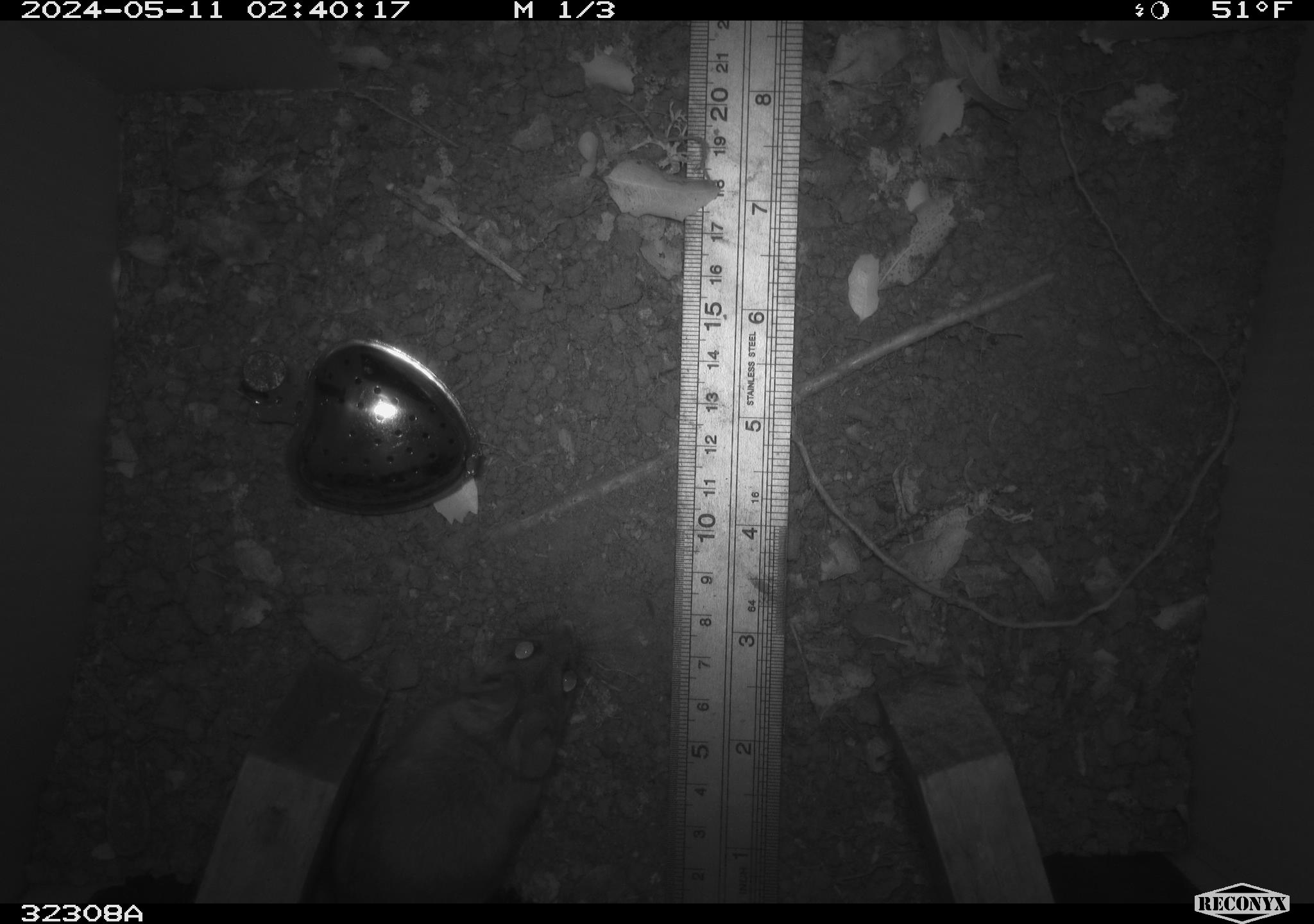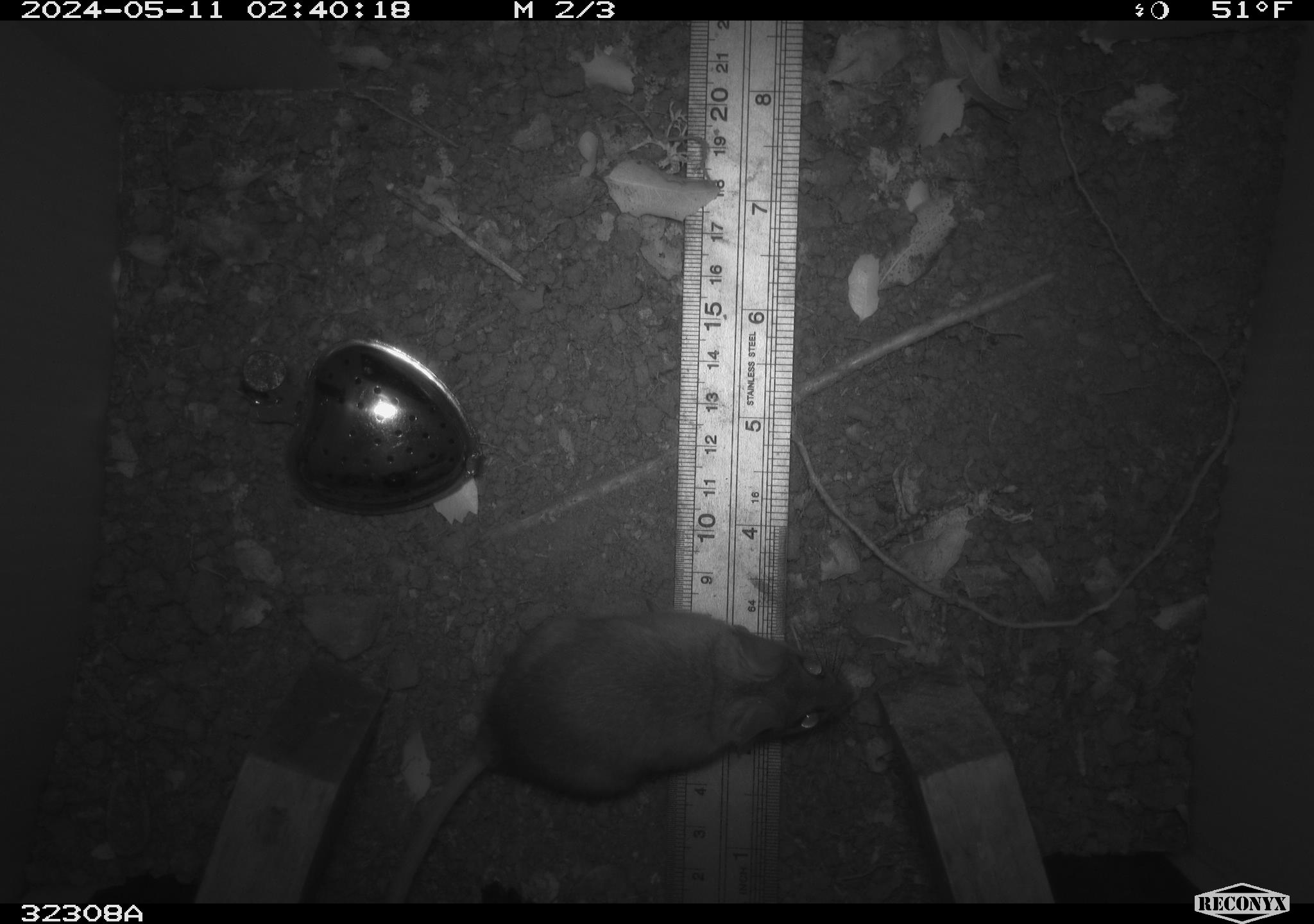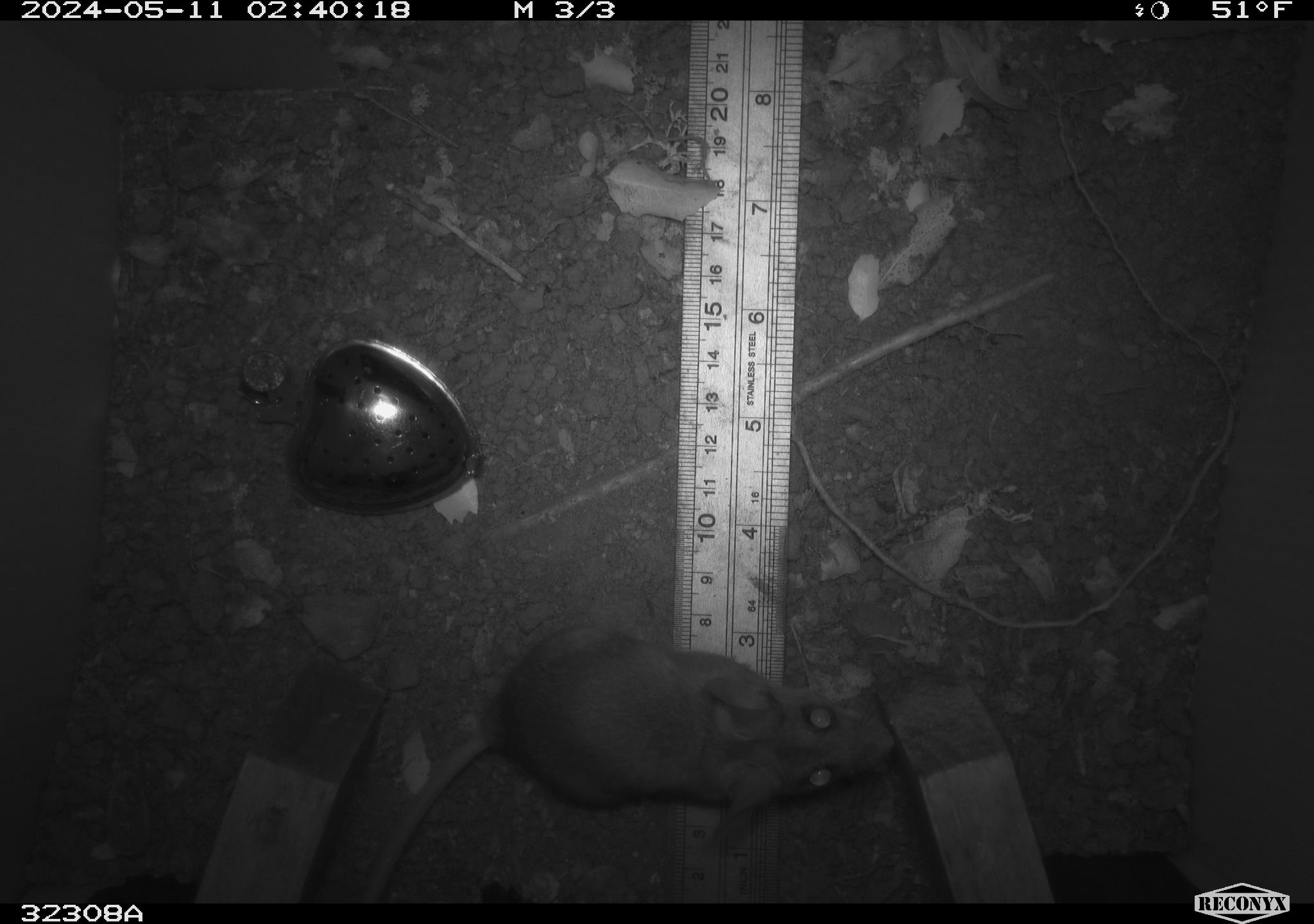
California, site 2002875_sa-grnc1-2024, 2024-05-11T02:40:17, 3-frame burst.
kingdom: Animalia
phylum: Chordata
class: Mammalia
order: Rodentia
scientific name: Rodentia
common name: rodent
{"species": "rodent (Rodentia)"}